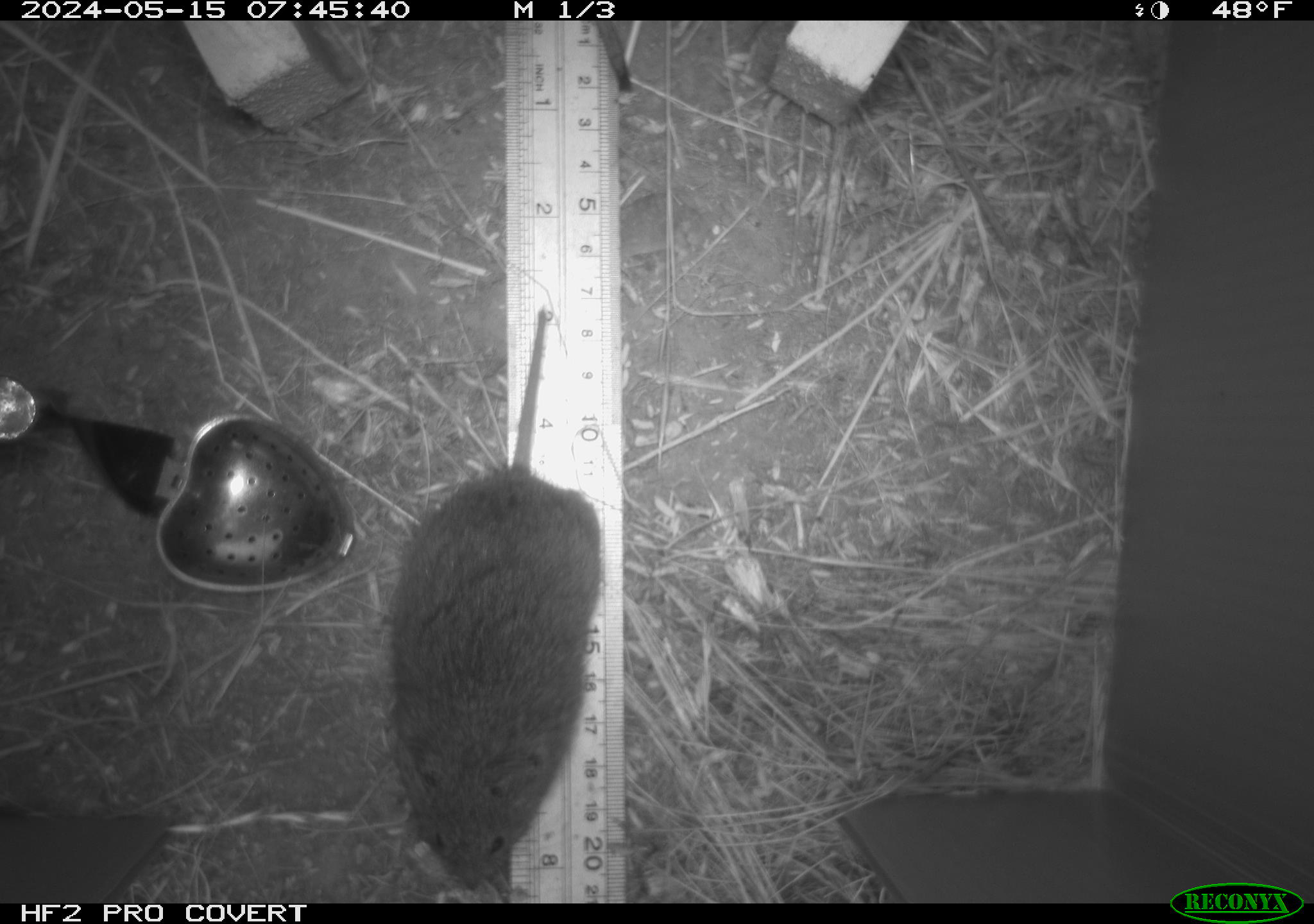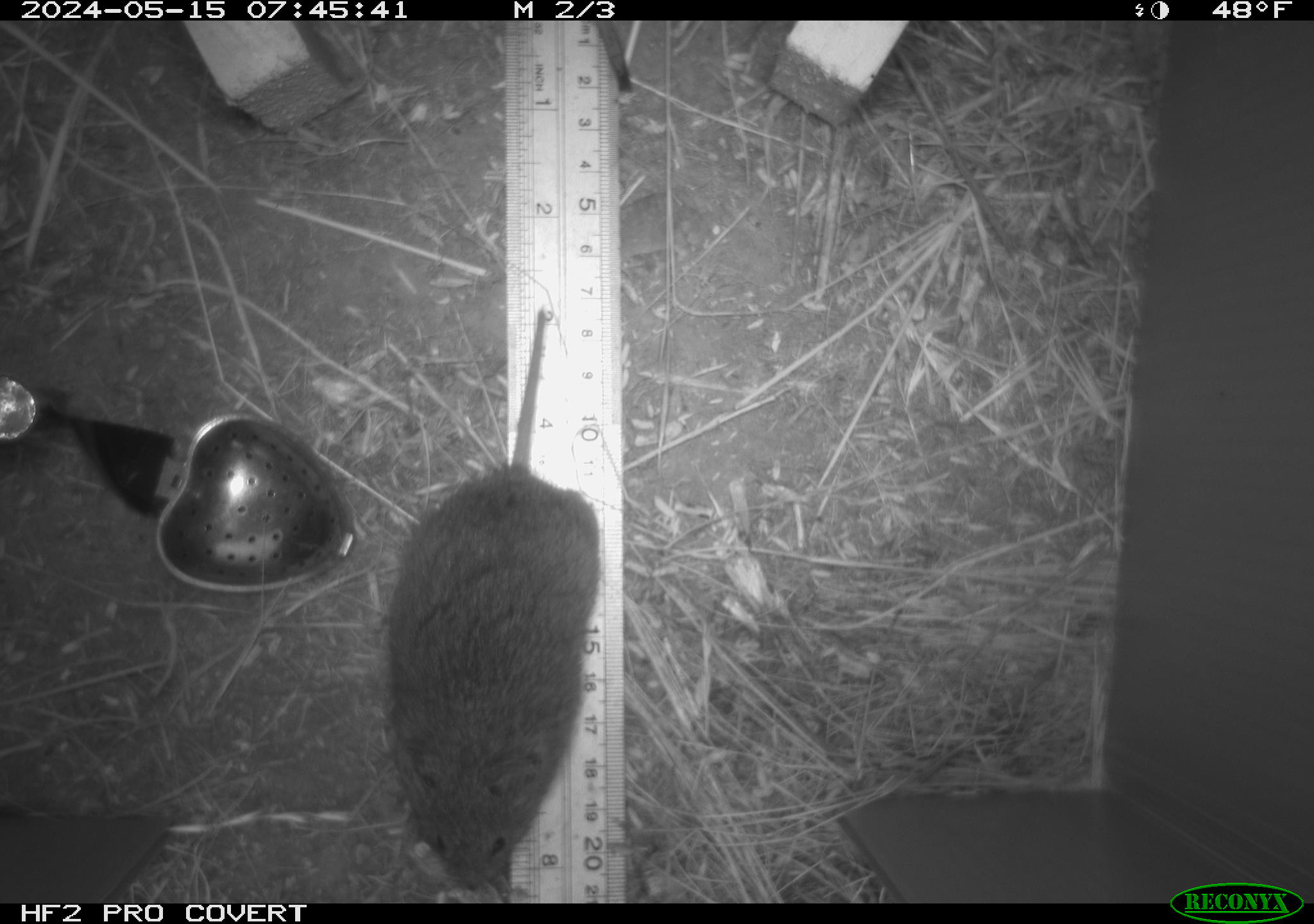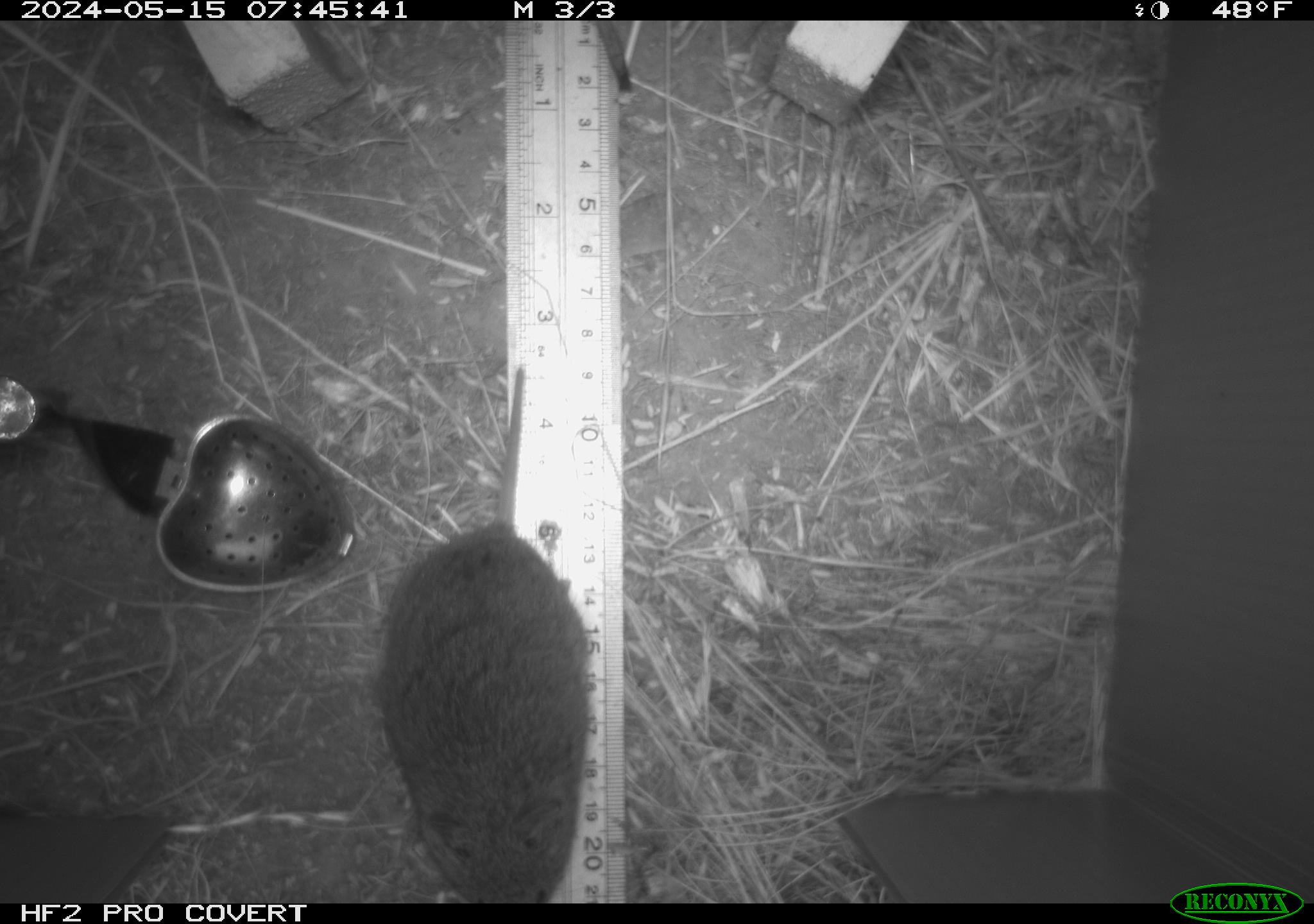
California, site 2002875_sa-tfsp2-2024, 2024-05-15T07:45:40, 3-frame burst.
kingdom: Animalia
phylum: Chordata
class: Mammalia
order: Rodentia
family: Cricetidae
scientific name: Arvicolinae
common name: voles, lemmings, and muskrats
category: arvicolinae subfamily